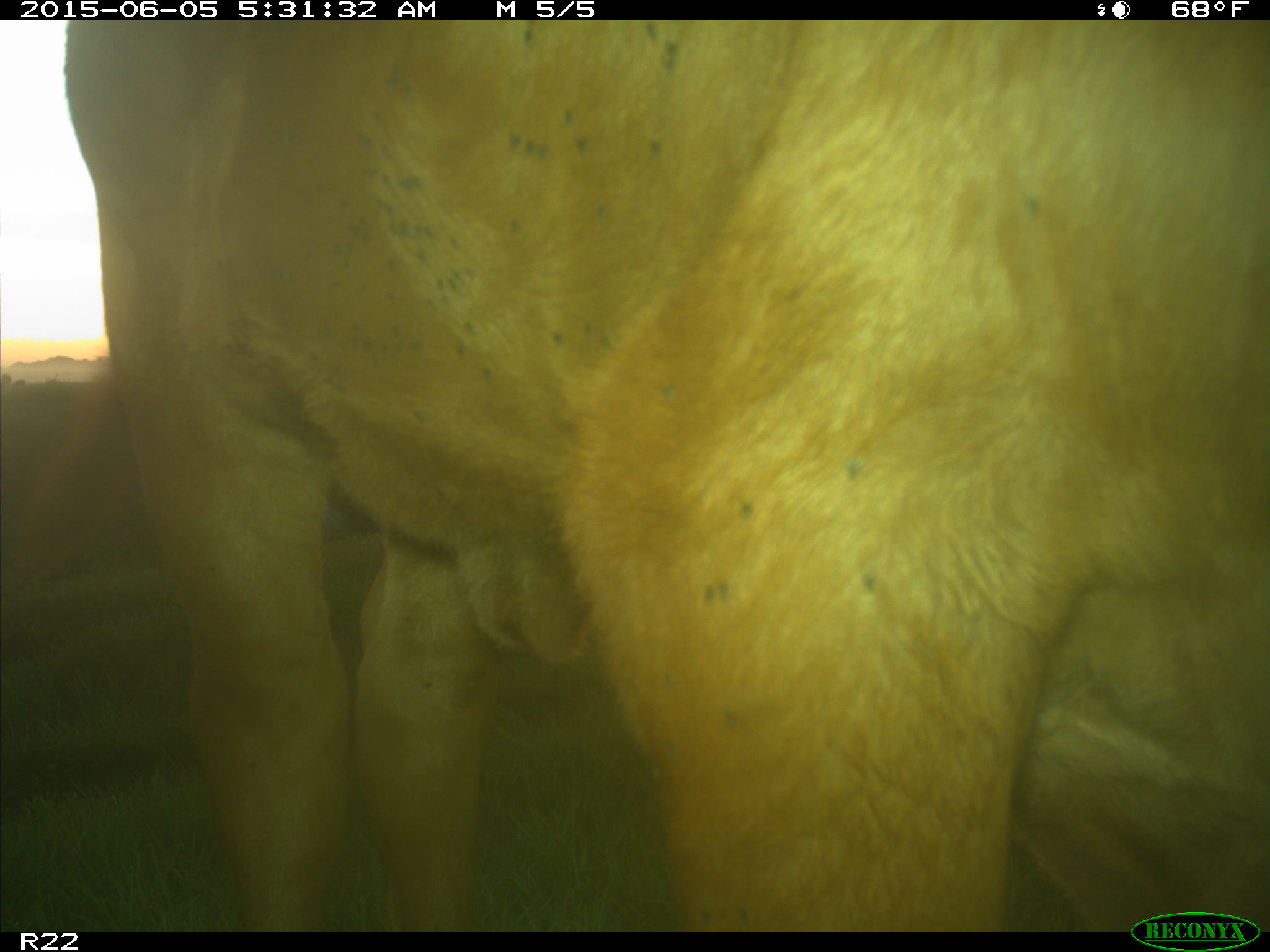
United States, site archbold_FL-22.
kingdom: Animalia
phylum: Chordata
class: Mammalia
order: Artiodactyla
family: Bovidae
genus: Bos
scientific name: Bos taurus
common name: domestic cow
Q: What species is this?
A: Bos taurus (domestic cow).